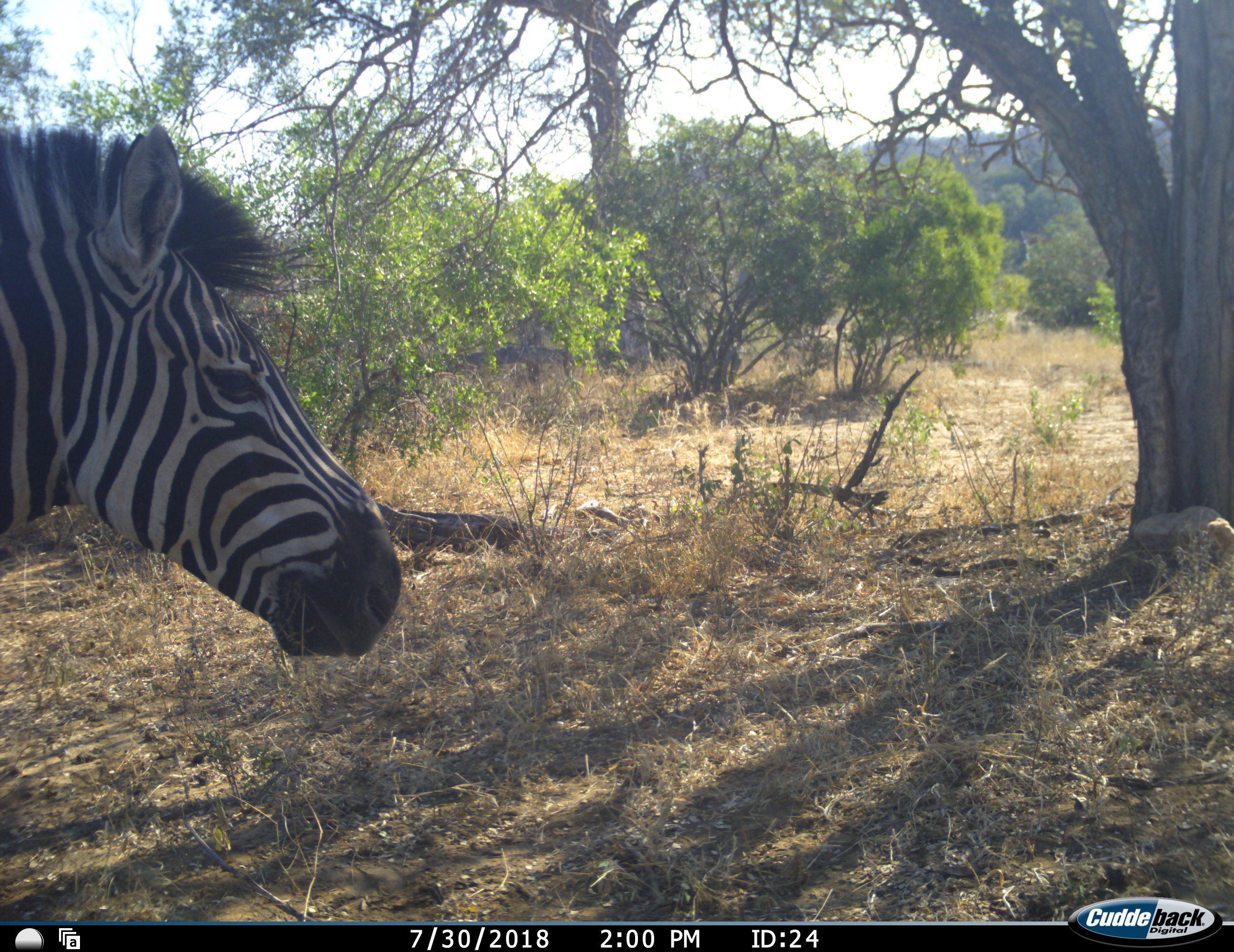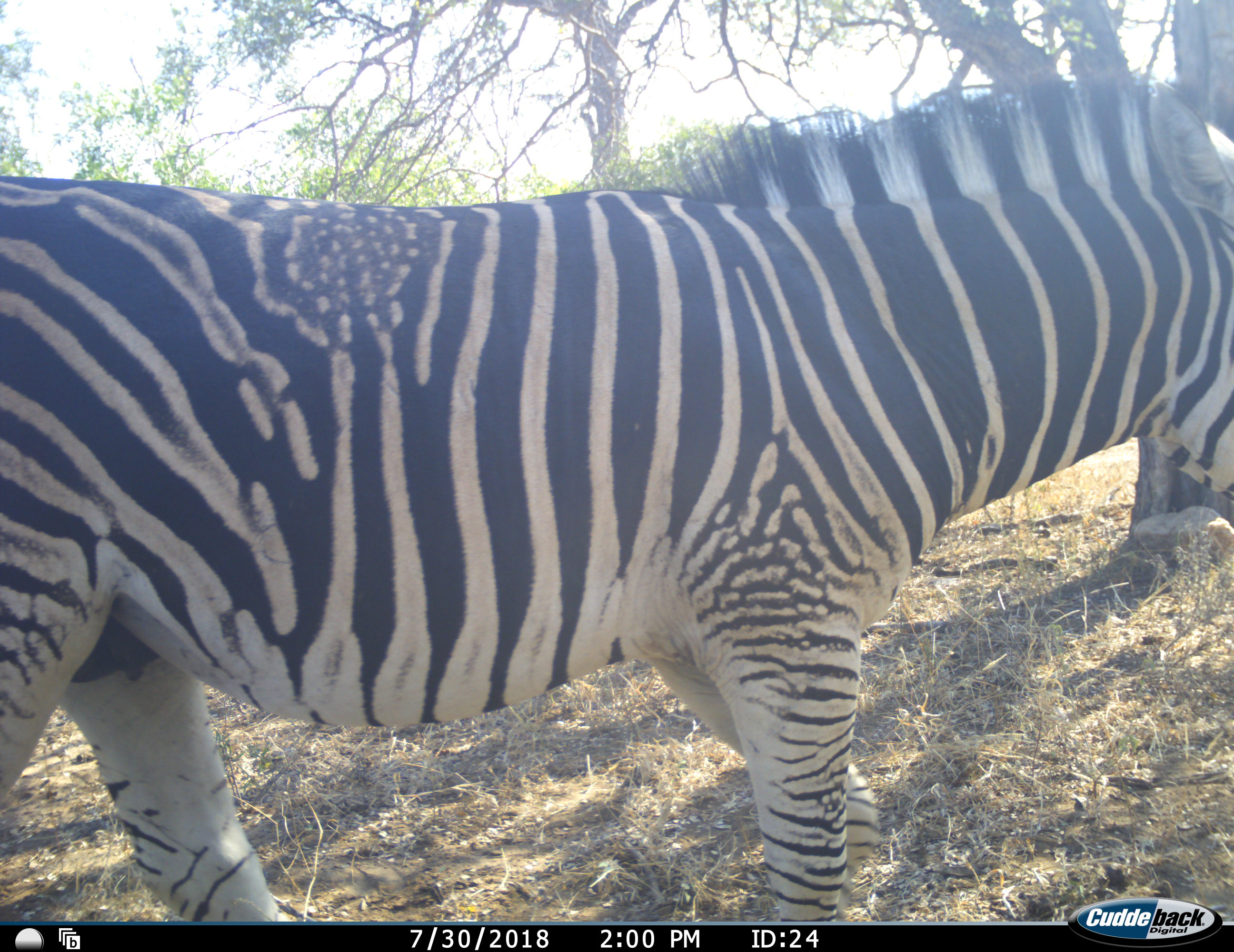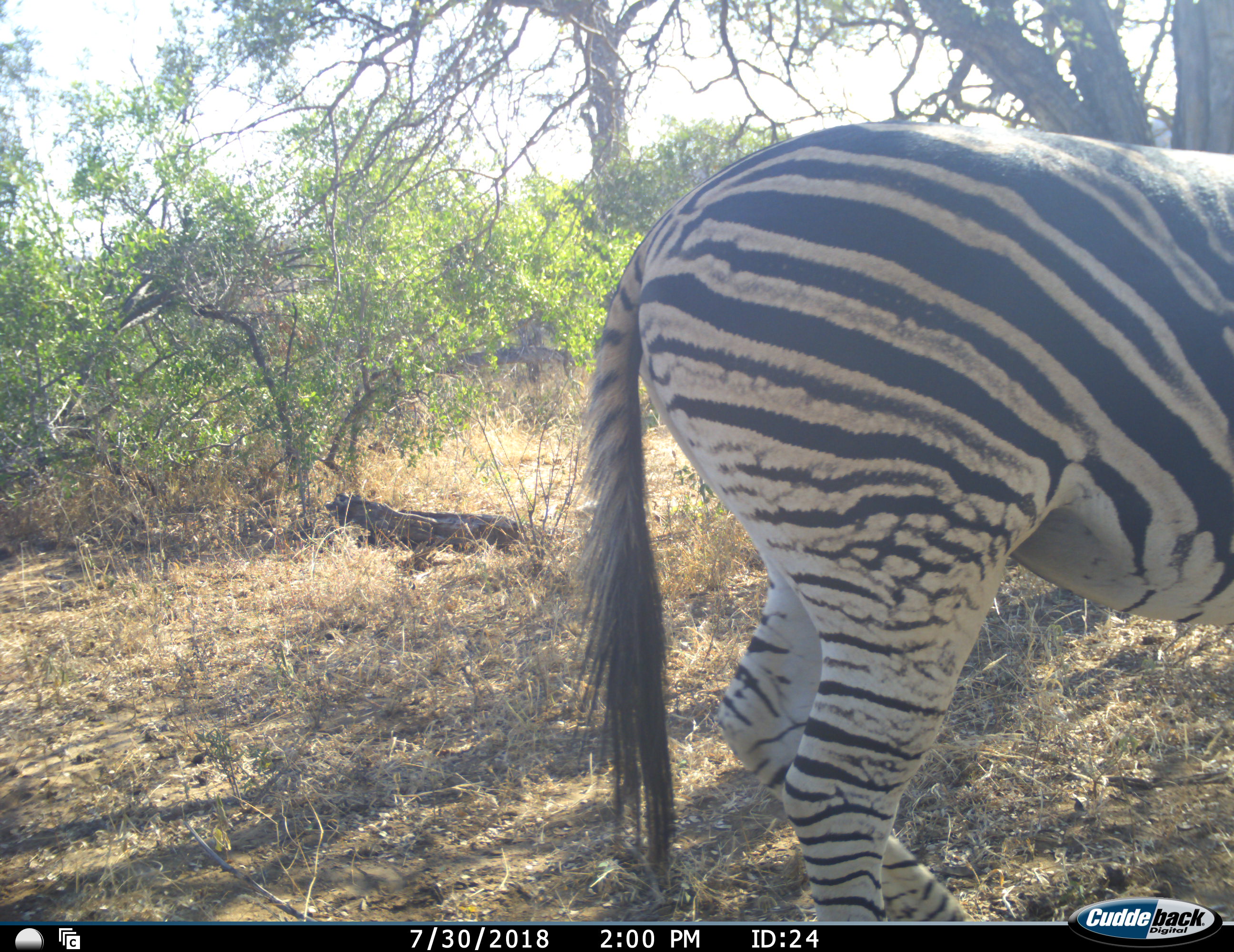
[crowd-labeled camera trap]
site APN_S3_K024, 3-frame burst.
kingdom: Animalia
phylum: Chordata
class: Mammalia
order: Perissodactyla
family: Equidae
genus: Equus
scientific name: Equus quagga burchellii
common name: burchell's zebra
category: zebraburchells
Zebraburchells (burchell's zebra) (Equus quagga burchellii), count 1. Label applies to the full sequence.